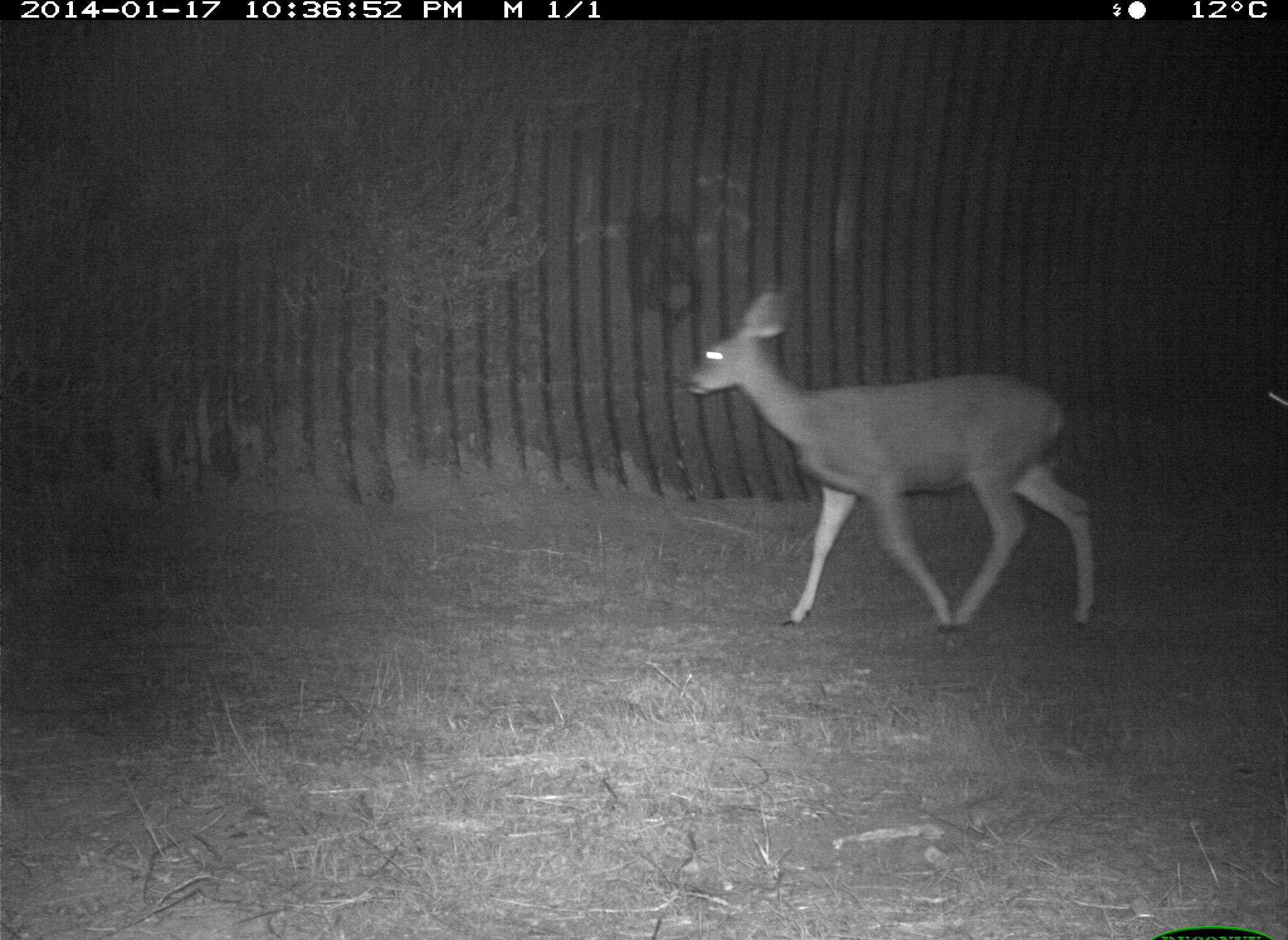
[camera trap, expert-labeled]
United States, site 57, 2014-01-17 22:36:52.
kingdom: Animalia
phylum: Chordata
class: Mammalia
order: Artiodactyla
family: Cervidae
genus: Odocoileus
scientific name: Odocoileus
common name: deer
Deer (Odocoileus).